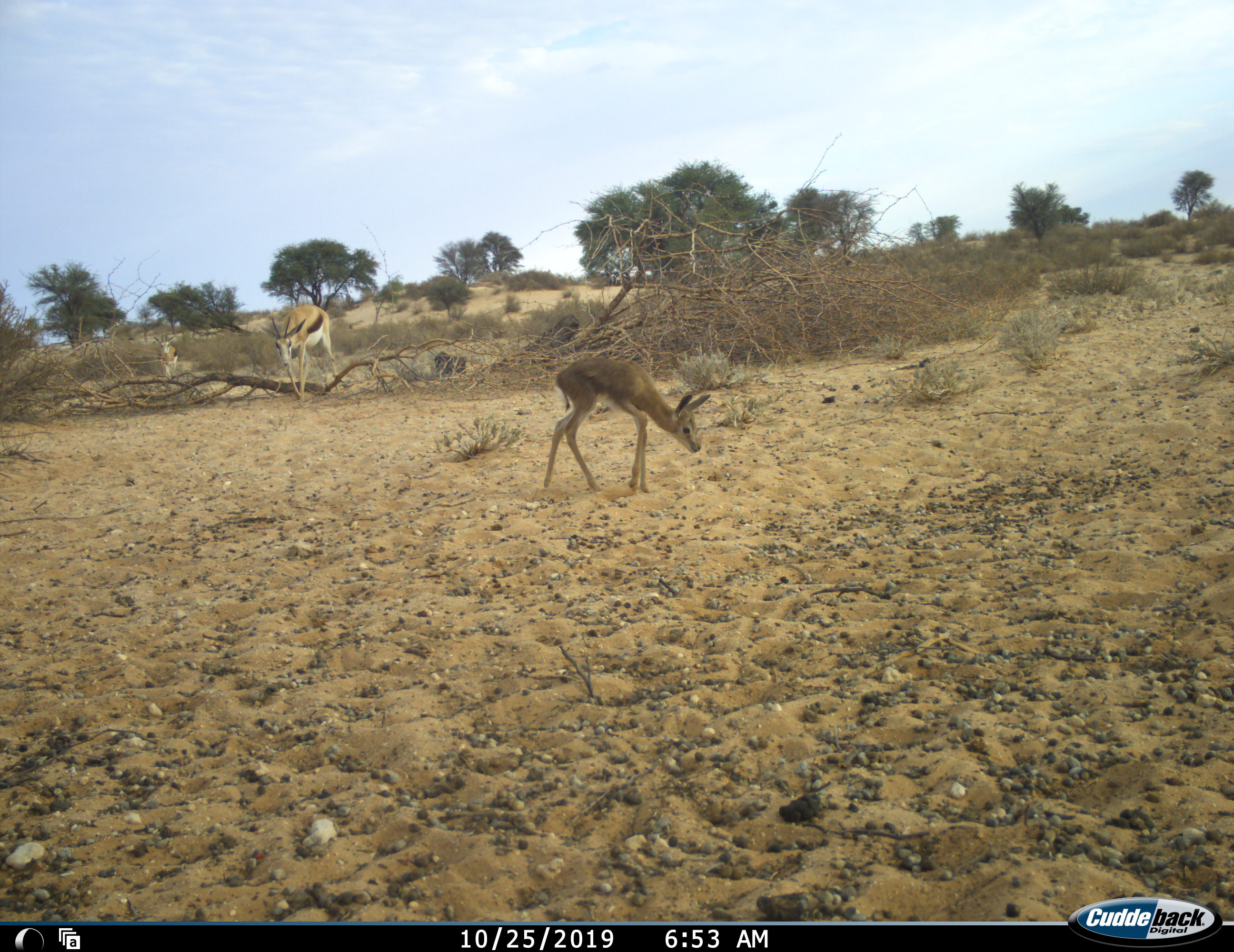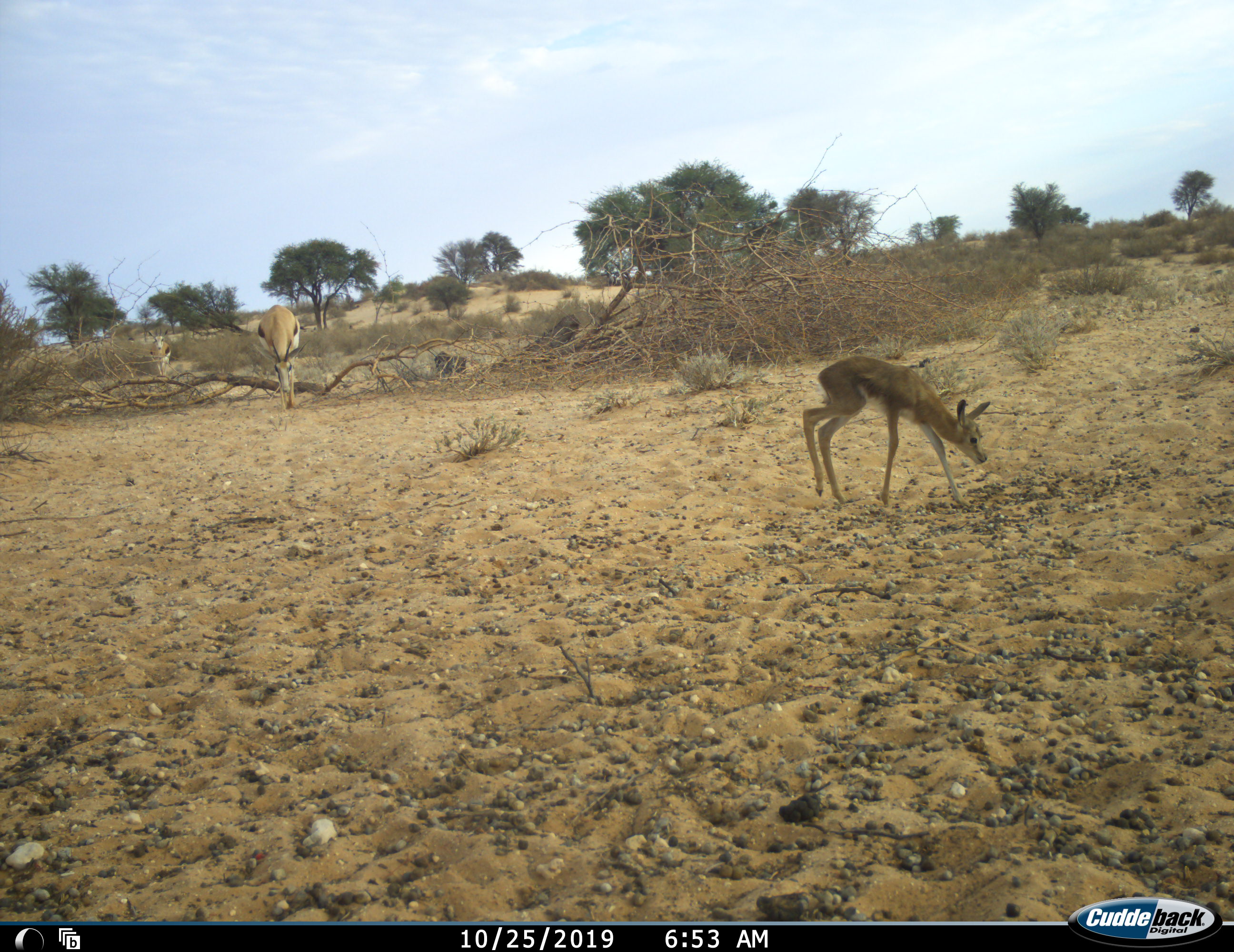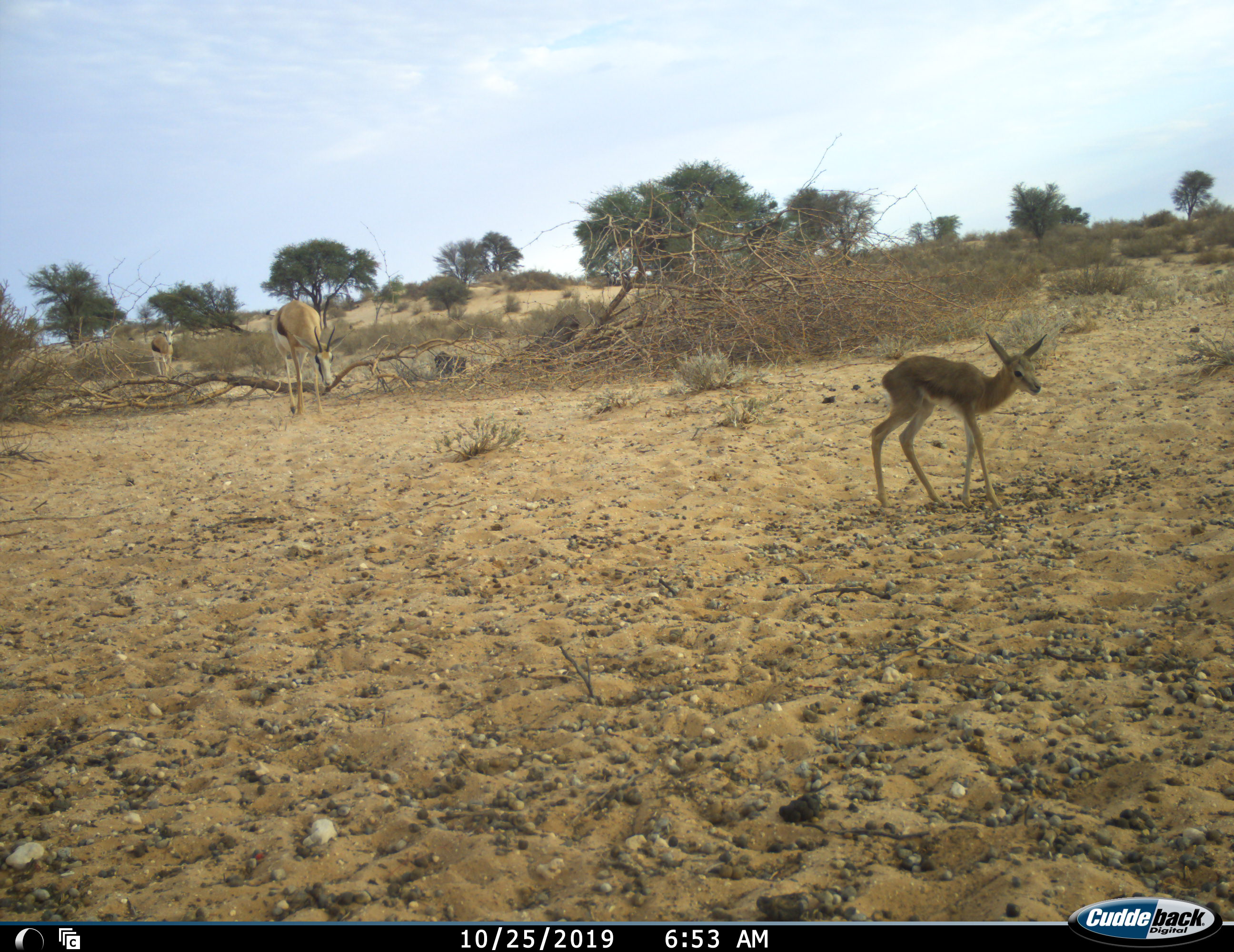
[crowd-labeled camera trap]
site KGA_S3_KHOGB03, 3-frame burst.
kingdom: Animalia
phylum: Chordata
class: Mammalia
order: Artiodactyla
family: Bovidae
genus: Antidorcas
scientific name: Antidorcas marsupialis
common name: springbok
Springbok (Antidorcas marsupialis), count 3. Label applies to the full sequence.